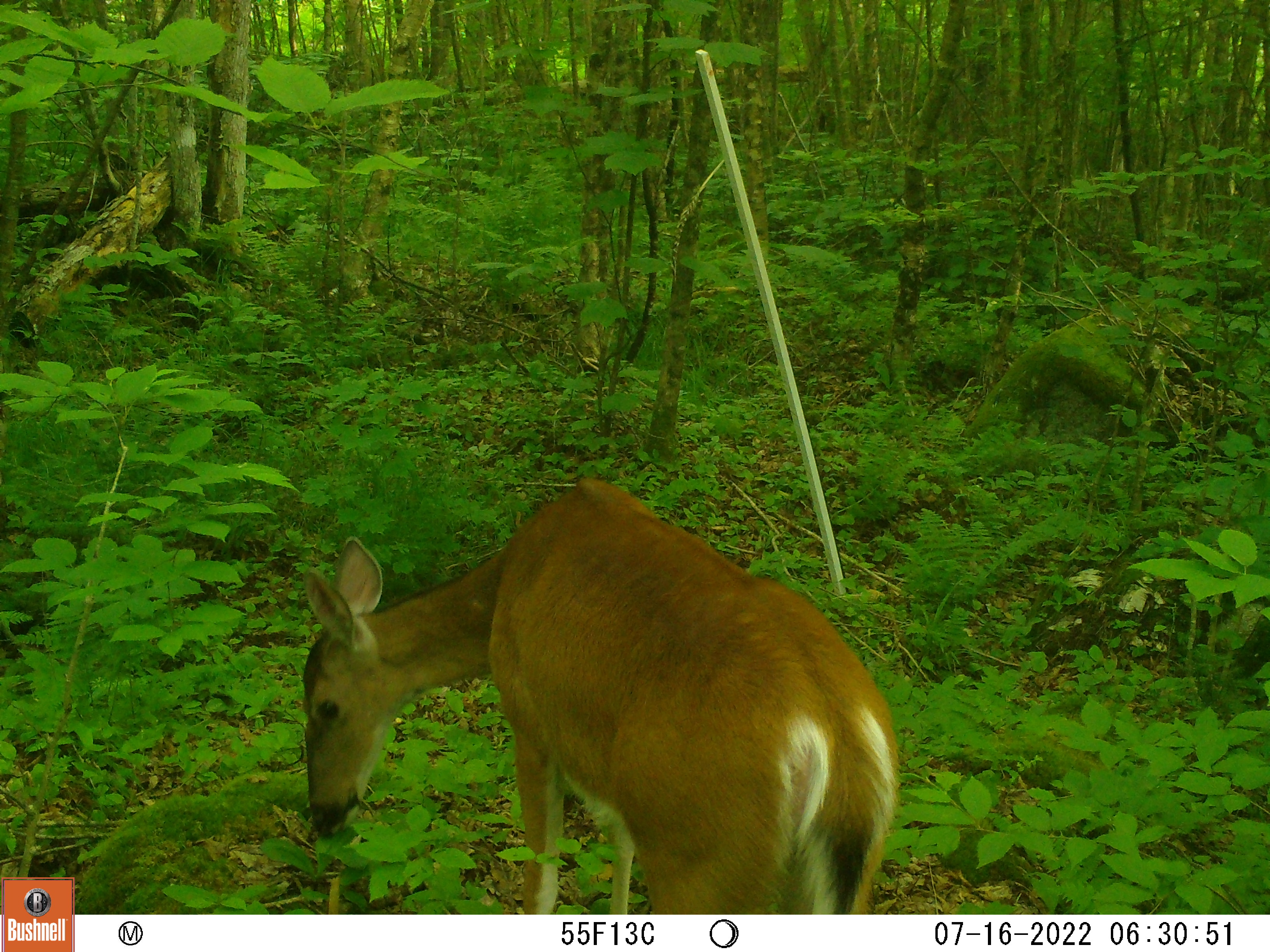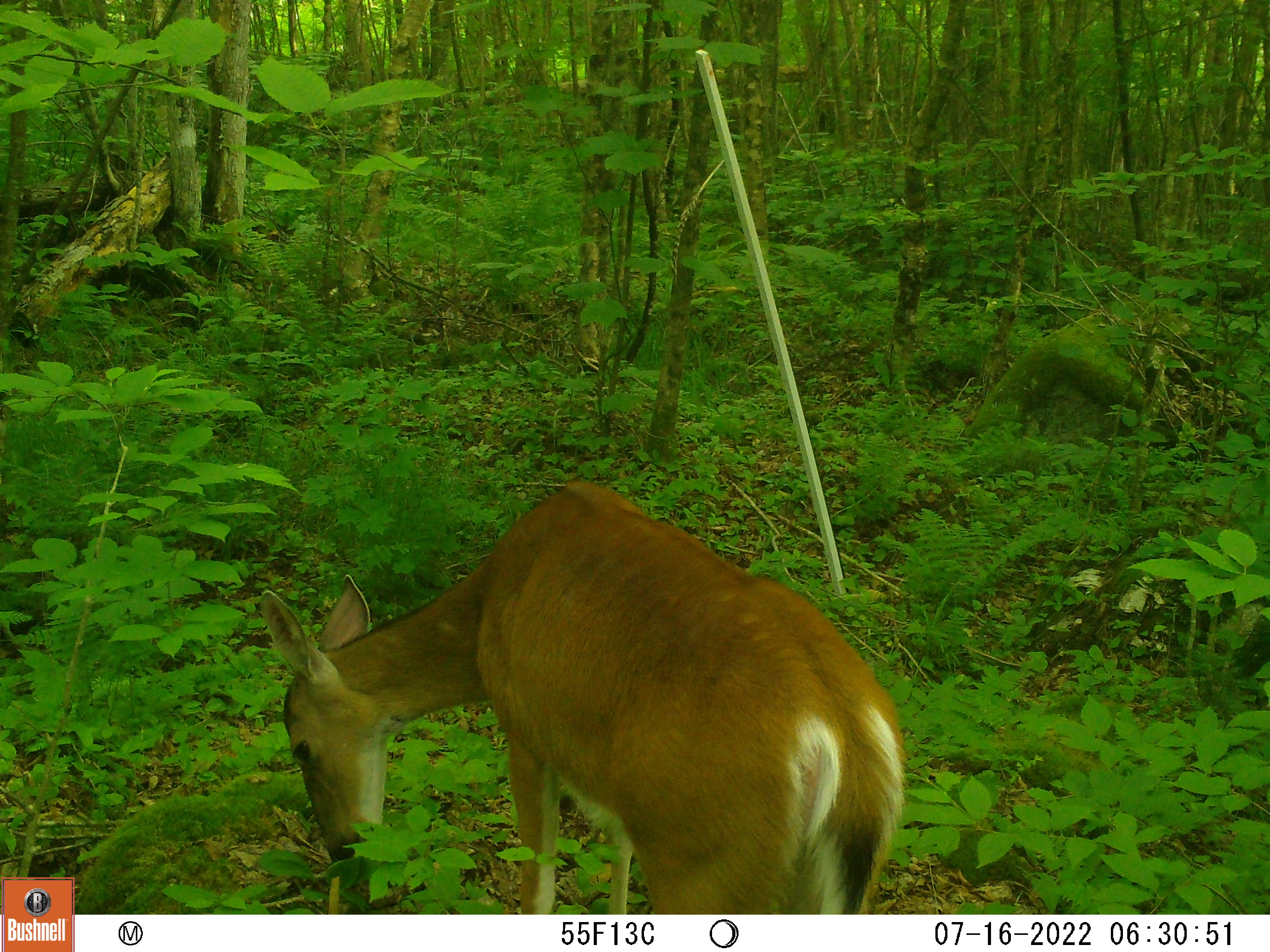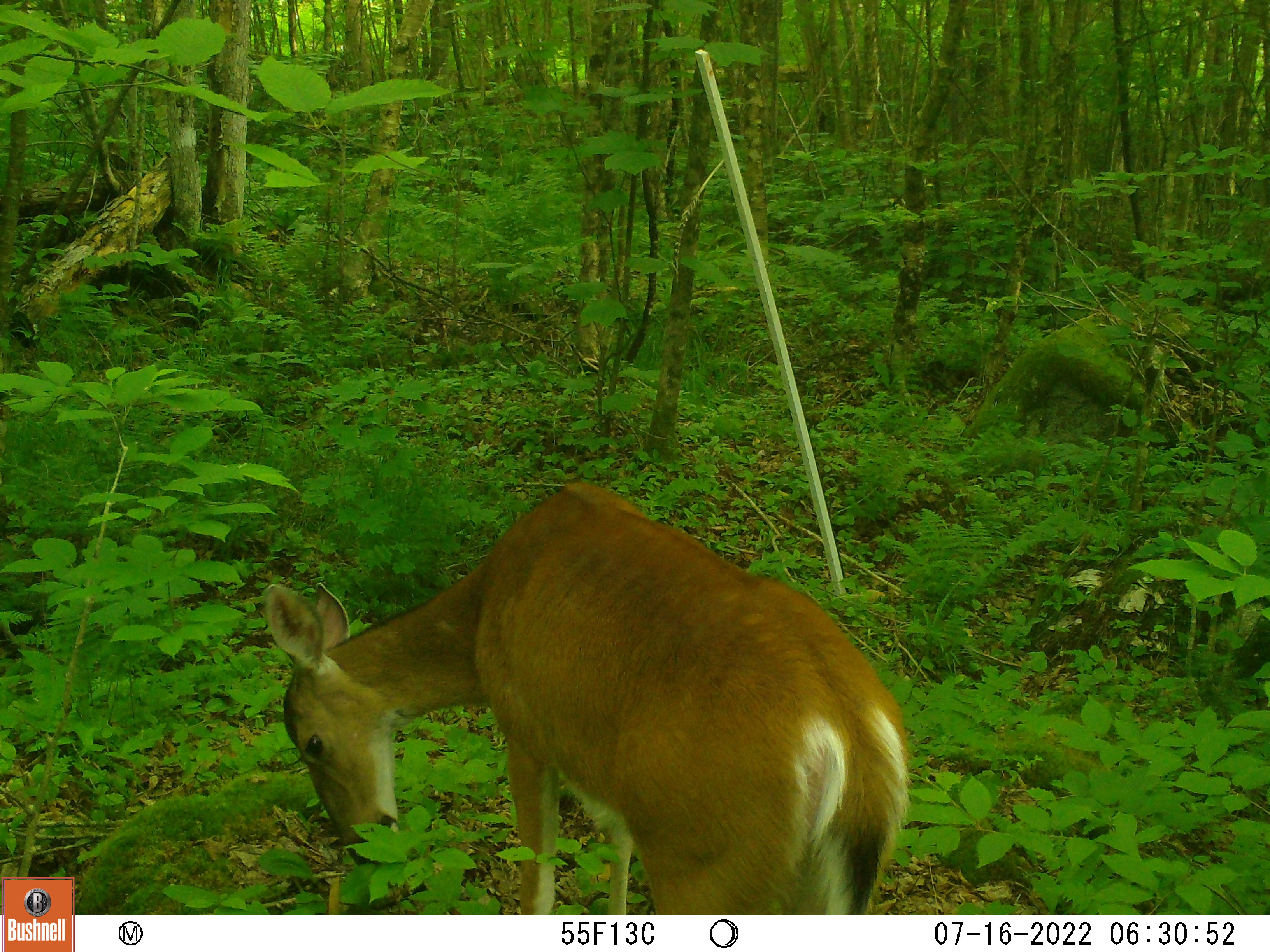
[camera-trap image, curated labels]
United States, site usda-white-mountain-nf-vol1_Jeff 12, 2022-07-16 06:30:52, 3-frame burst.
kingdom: Animalia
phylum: Chordata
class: Mammalia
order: Artiodactyla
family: Cervidae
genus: Odocoileus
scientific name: Odocoileus virginianus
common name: white-tailed deer